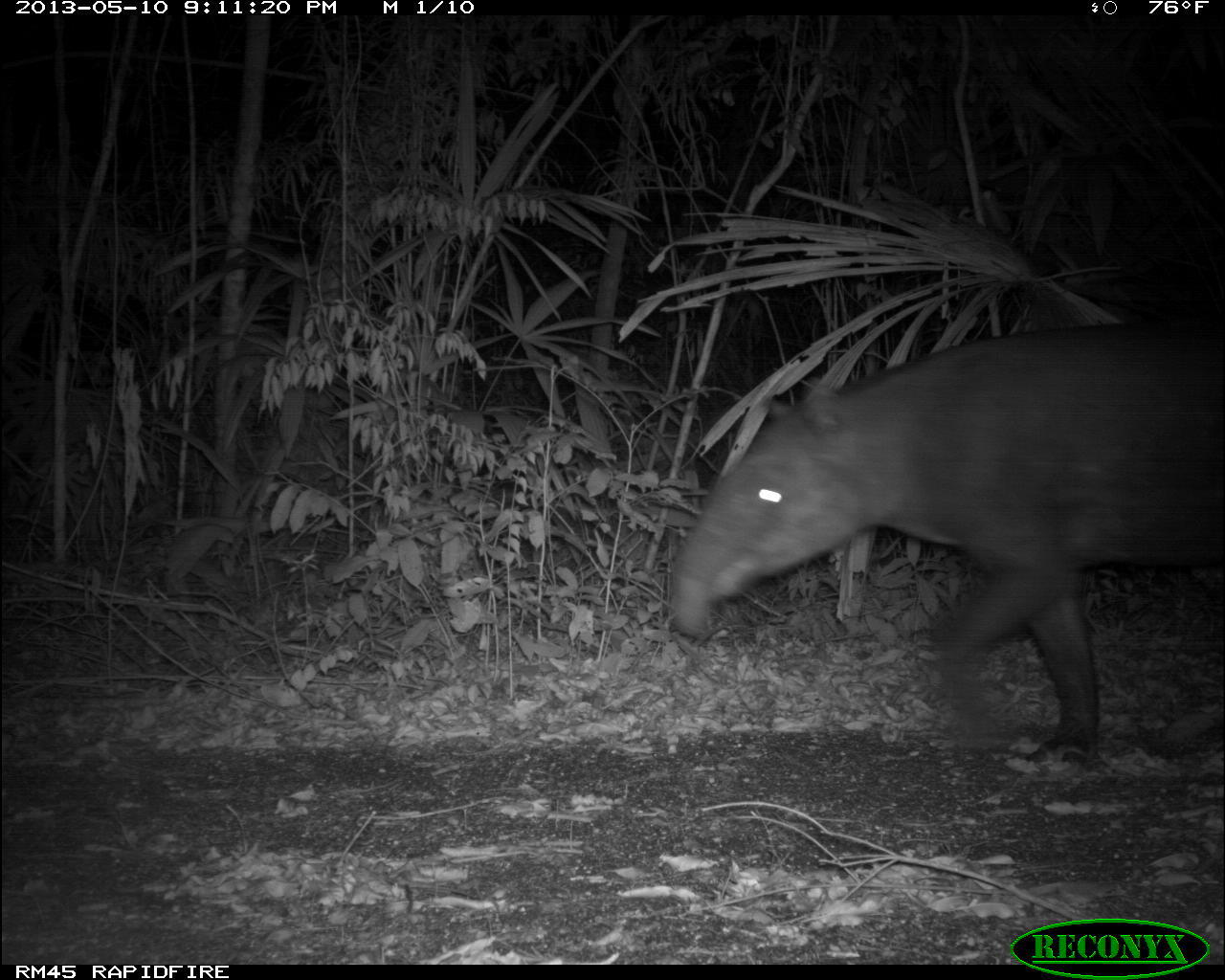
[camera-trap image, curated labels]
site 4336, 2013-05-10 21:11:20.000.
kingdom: Animalia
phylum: Chordata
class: Mammalia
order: Perissodactyla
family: Tapiridae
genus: Tapirus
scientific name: Tapirus bairdii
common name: baird's tapir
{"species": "Tapirus bairdii (baird's tapir)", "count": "1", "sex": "male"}